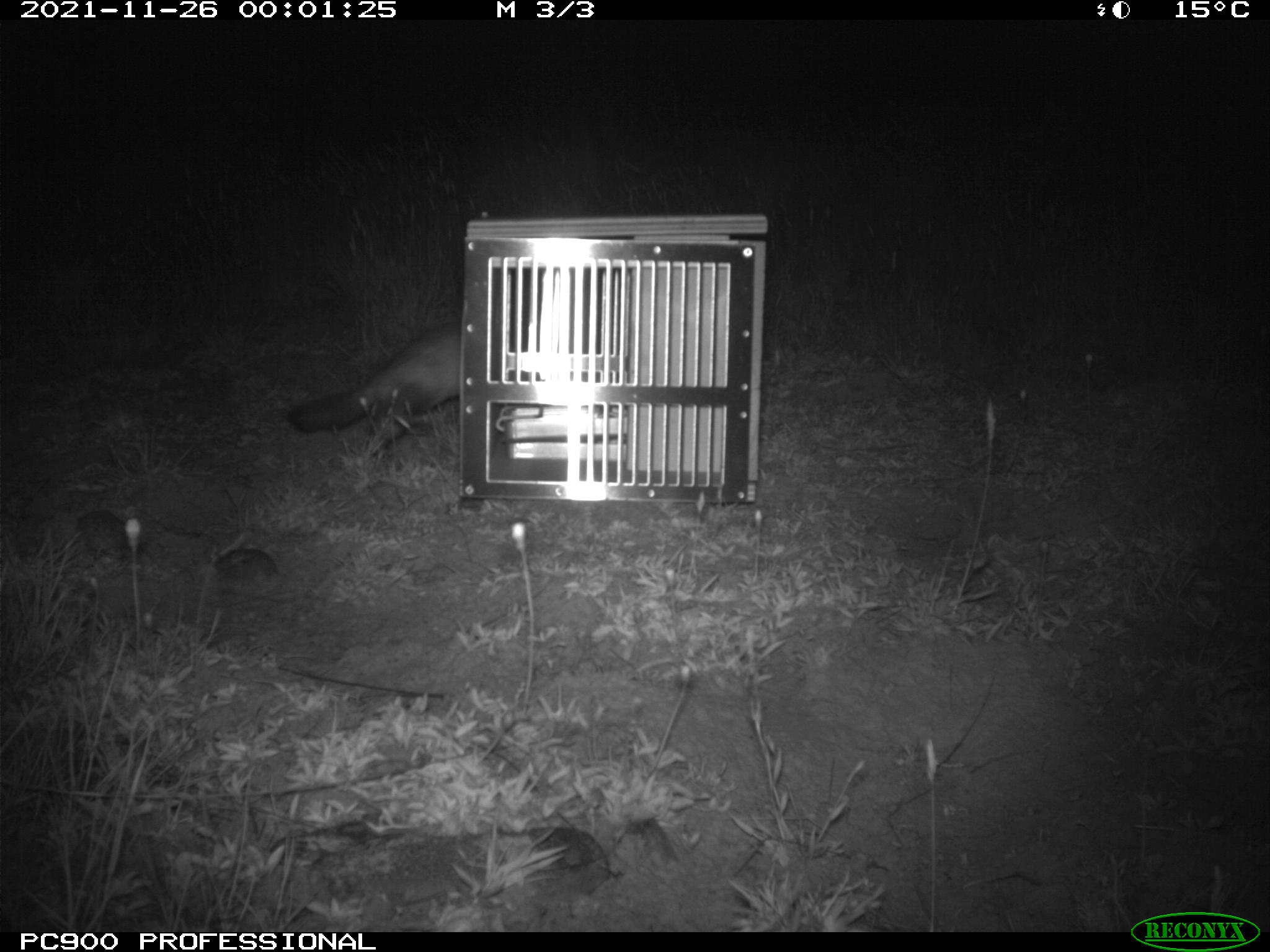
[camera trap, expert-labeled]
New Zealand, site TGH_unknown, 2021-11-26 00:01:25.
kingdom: Animalia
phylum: Chordata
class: Mammalia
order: Carnivora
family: Mustelidae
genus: Mustela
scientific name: Mustela furo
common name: ferret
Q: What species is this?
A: Ferret (Mustela furo).